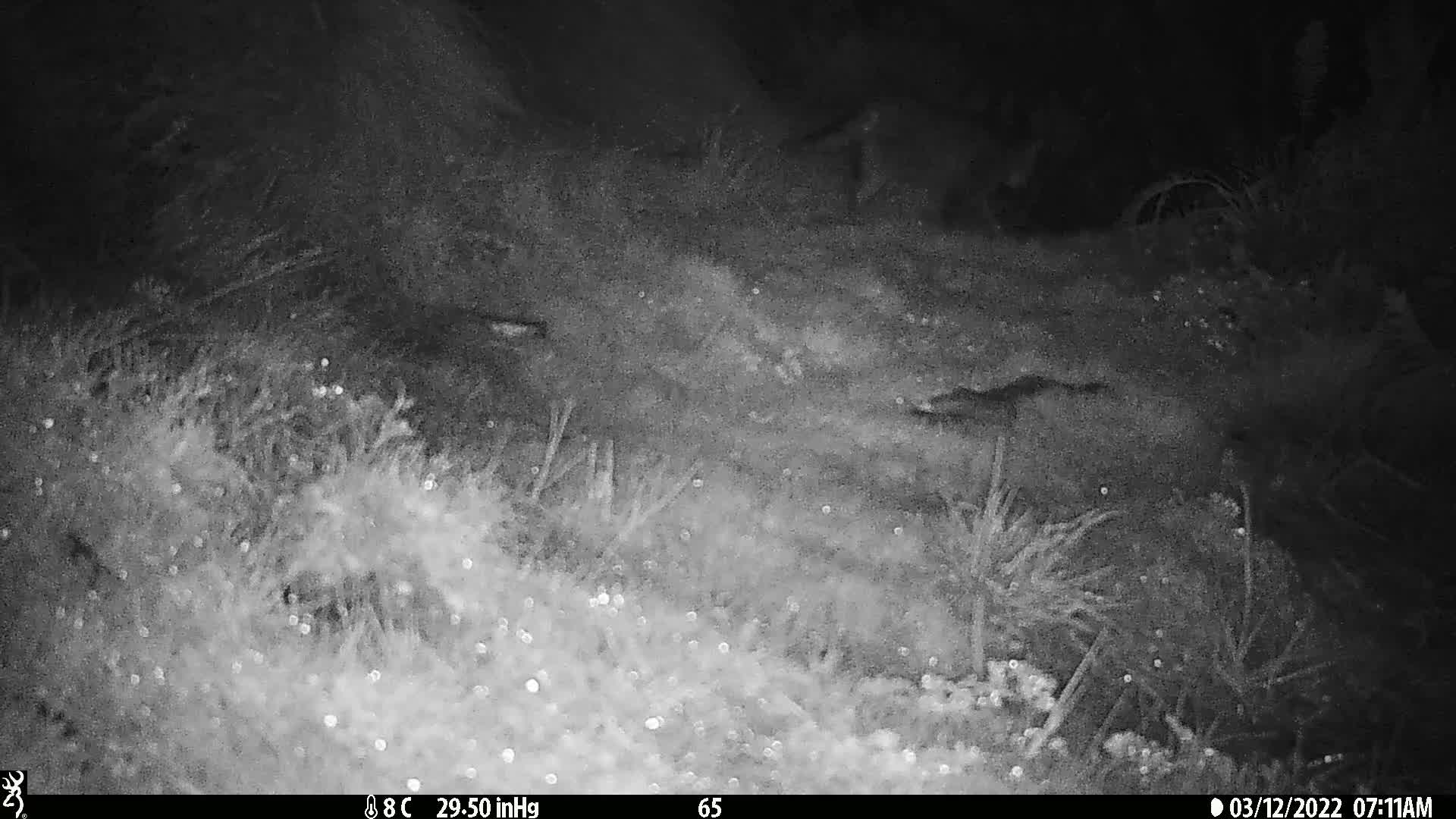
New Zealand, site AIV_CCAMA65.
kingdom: Animalia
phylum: Chordata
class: Mammalia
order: Carnivora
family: Felidae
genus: Felis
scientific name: Felis catus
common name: domestic cat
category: cat